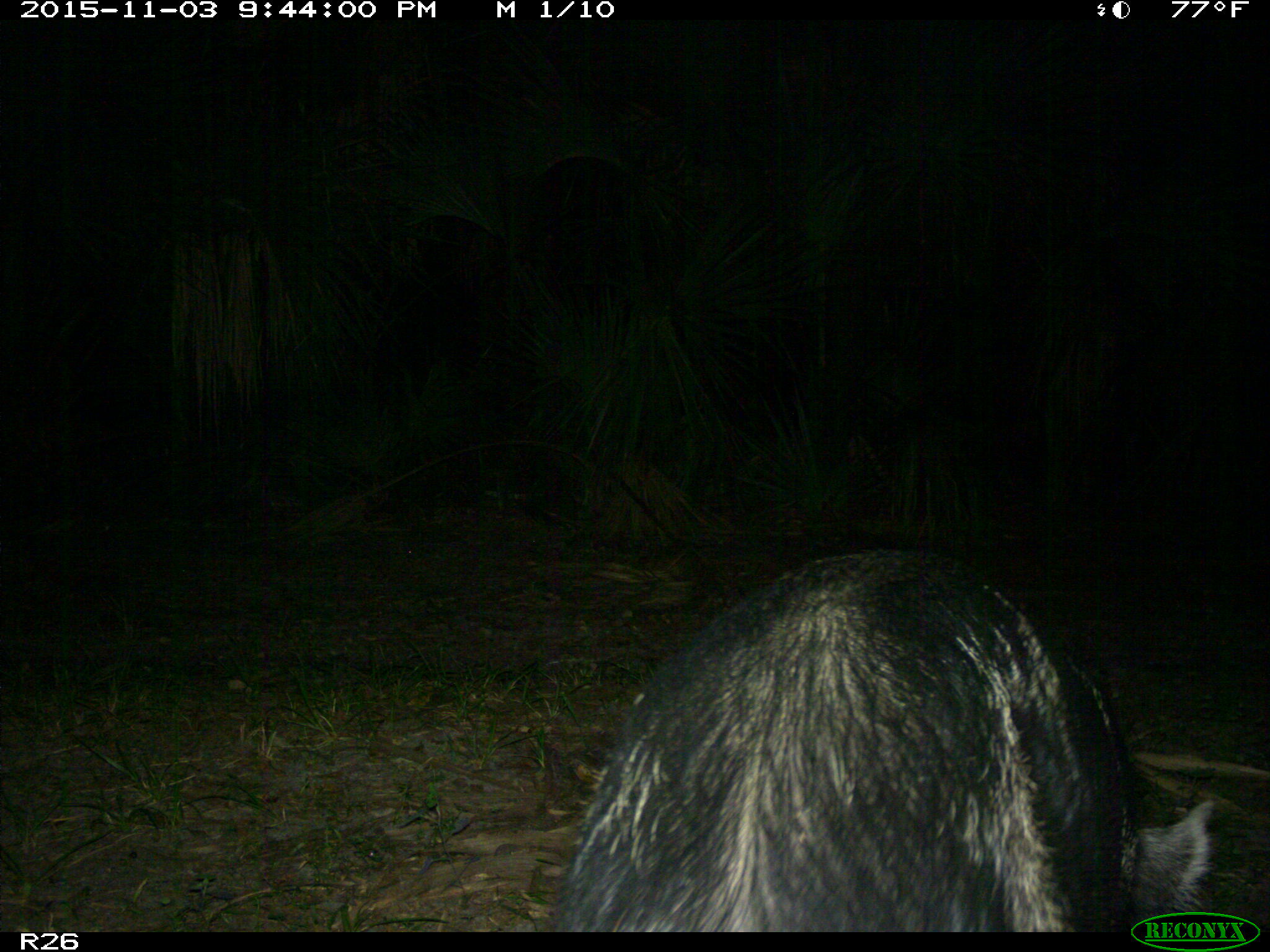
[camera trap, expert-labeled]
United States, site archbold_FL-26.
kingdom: Animalia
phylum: Chordata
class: Mammalia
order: Artiodactyla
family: Suidae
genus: Sus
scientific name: Sus scrofa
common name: wild boar